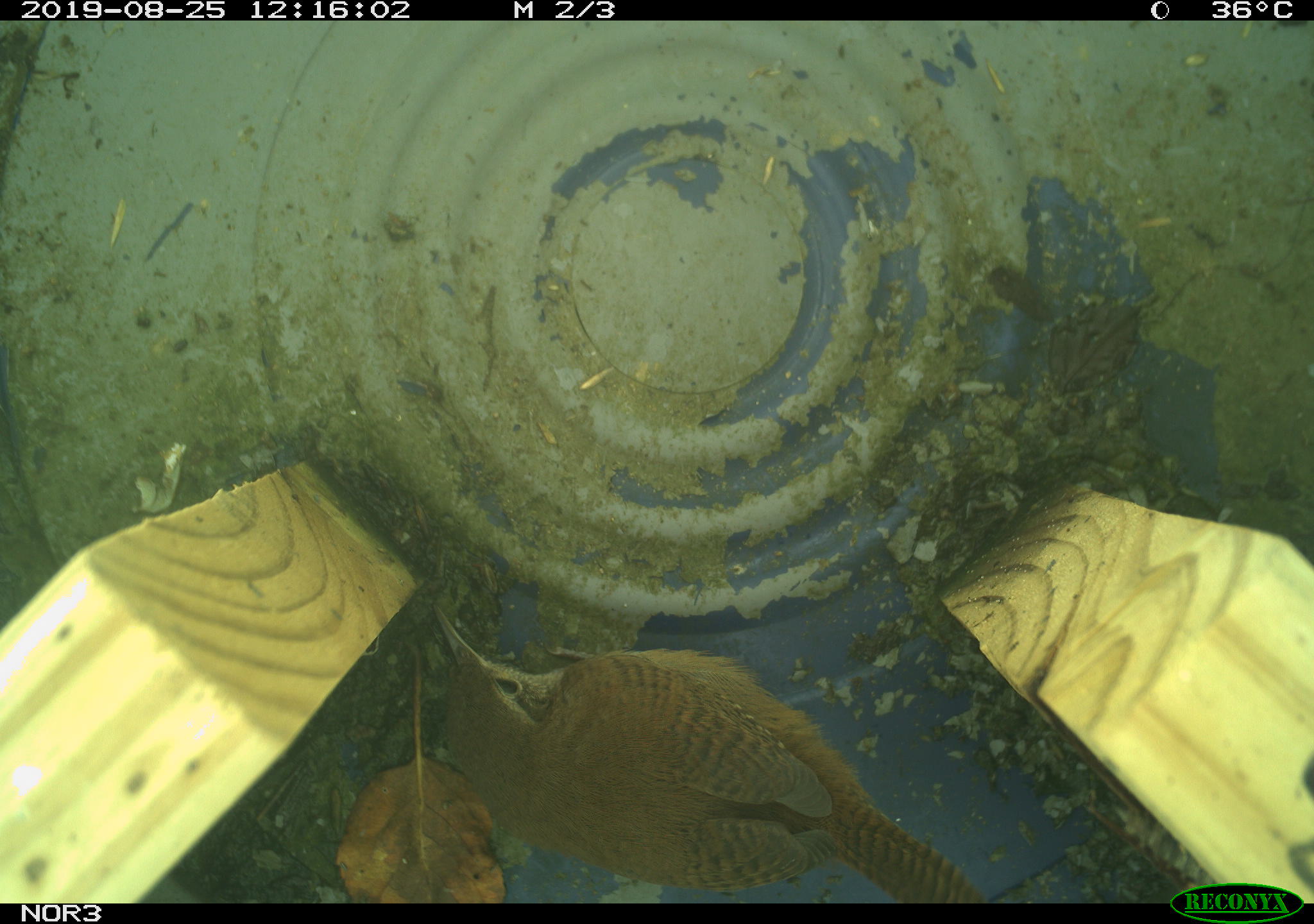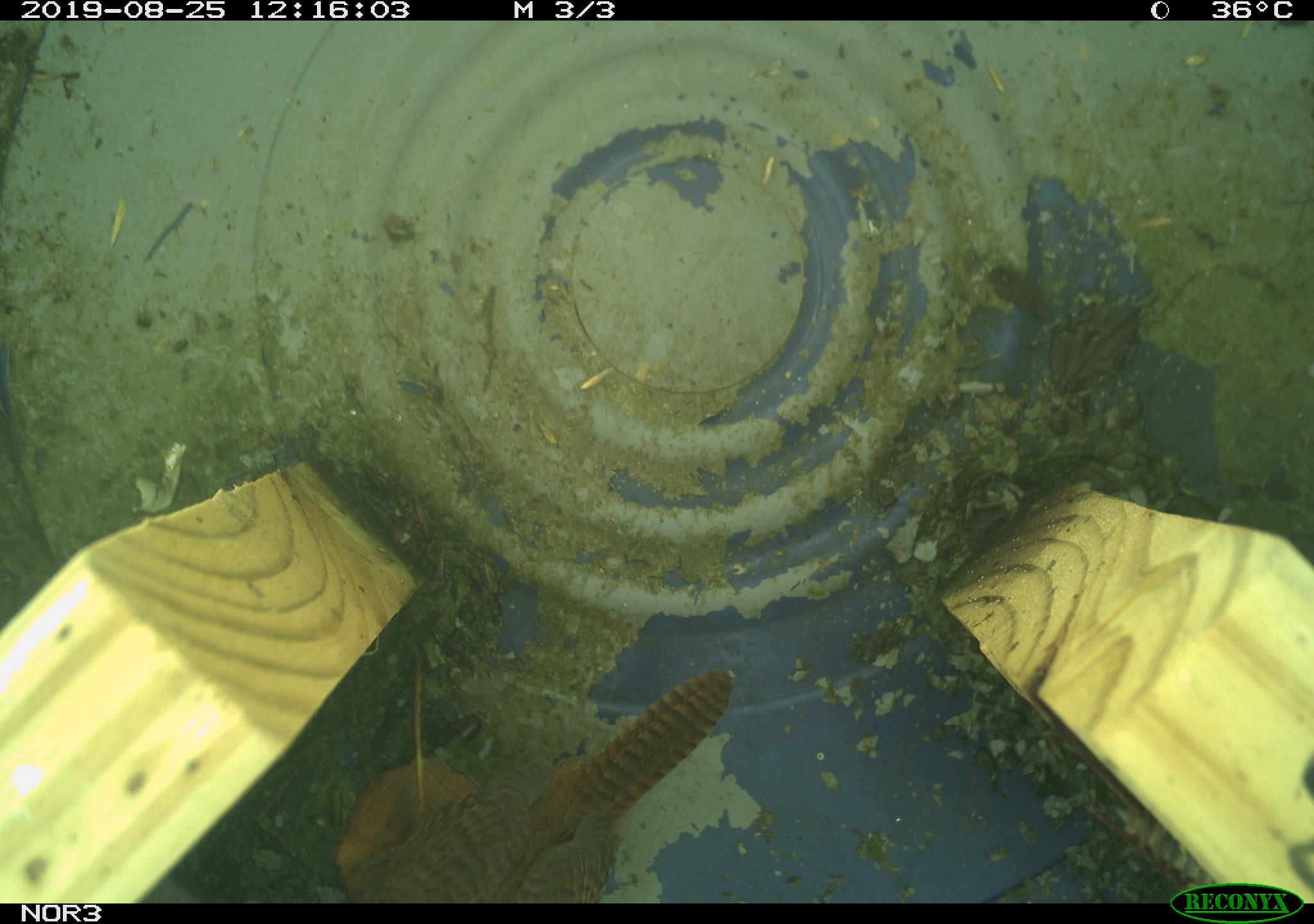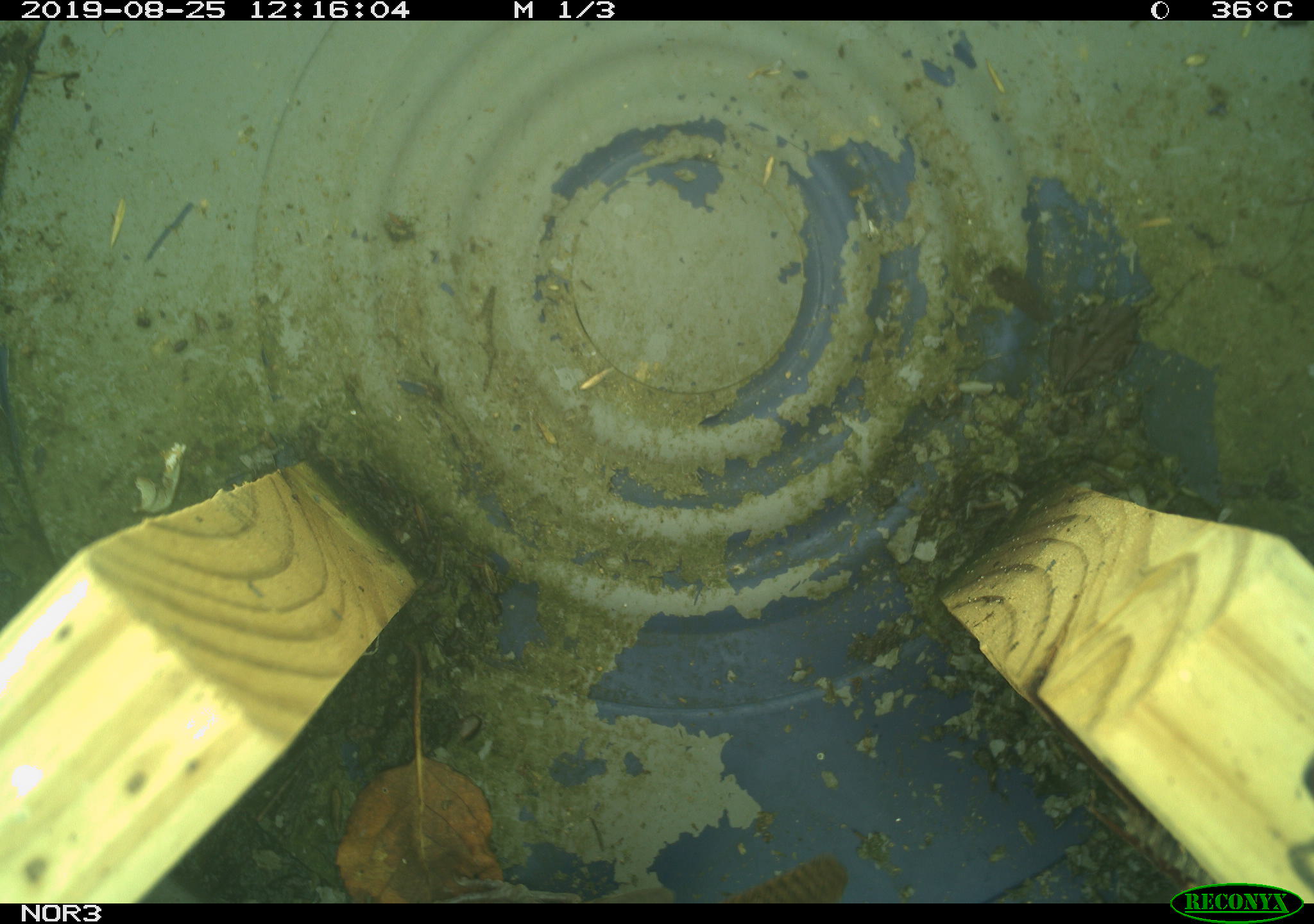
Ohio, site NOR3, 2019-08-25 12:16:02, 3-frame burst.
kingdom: Animalia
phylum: Chordata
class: Aves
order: Passeriformes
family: Troglodytidae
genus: Troglodytes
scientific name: Troglodytes aedon aedon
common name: northern house wren